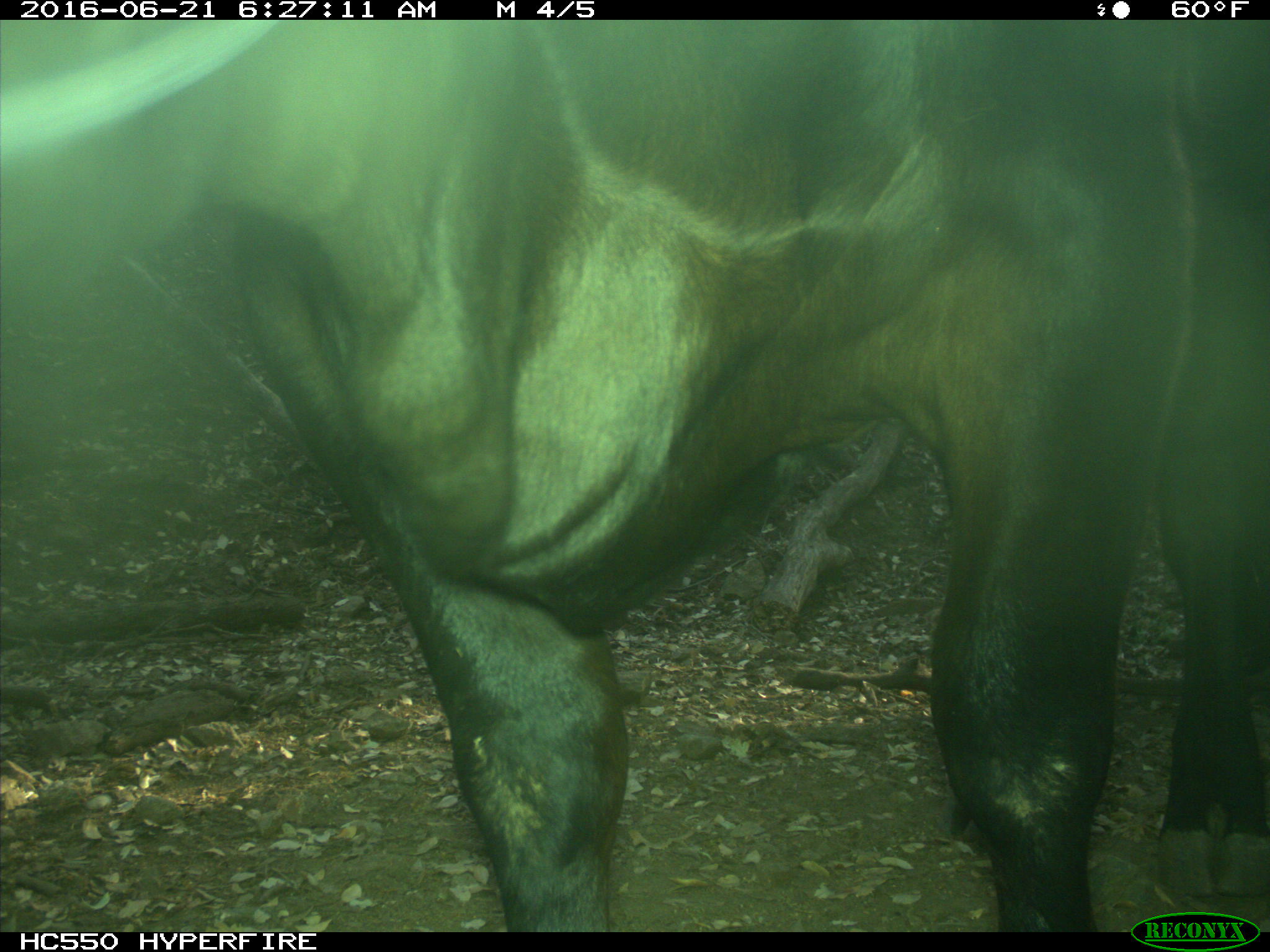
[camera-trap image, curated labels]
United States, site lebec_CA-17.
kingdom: Animalia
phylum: Chordata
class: Mammalia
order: Artiodactyla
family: Bovidae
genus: Bos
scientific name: Bos taurus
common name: domestic cow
Bos taurus (domestic cow).